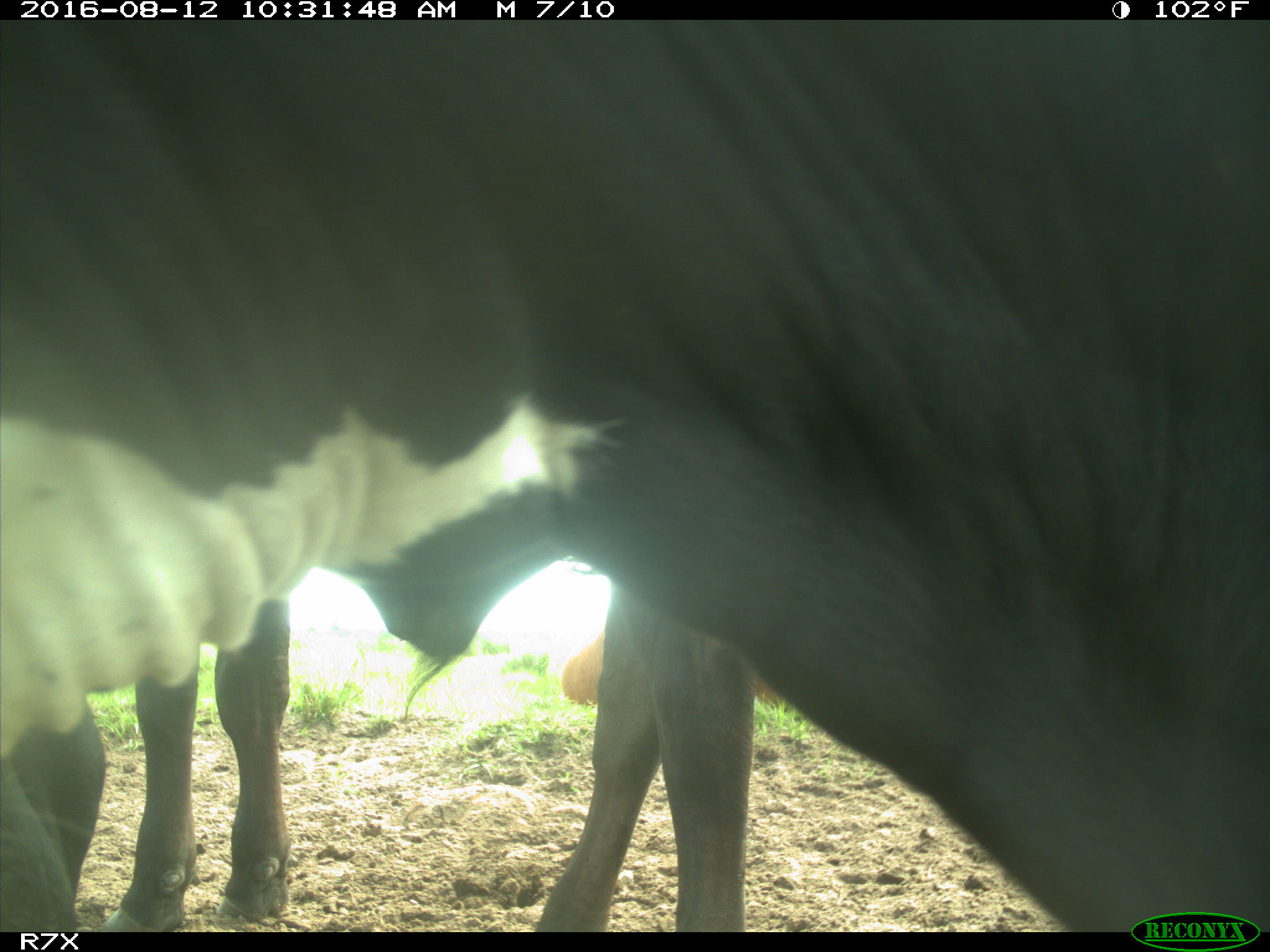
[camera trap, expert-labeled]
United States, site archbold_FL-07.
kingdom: Animalia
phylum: Chordata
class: Mammalia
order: Artiodactyla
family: Bovidae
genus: Bos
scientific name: Bos taurus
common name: domestic cow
Bos taurus (domestic cow).